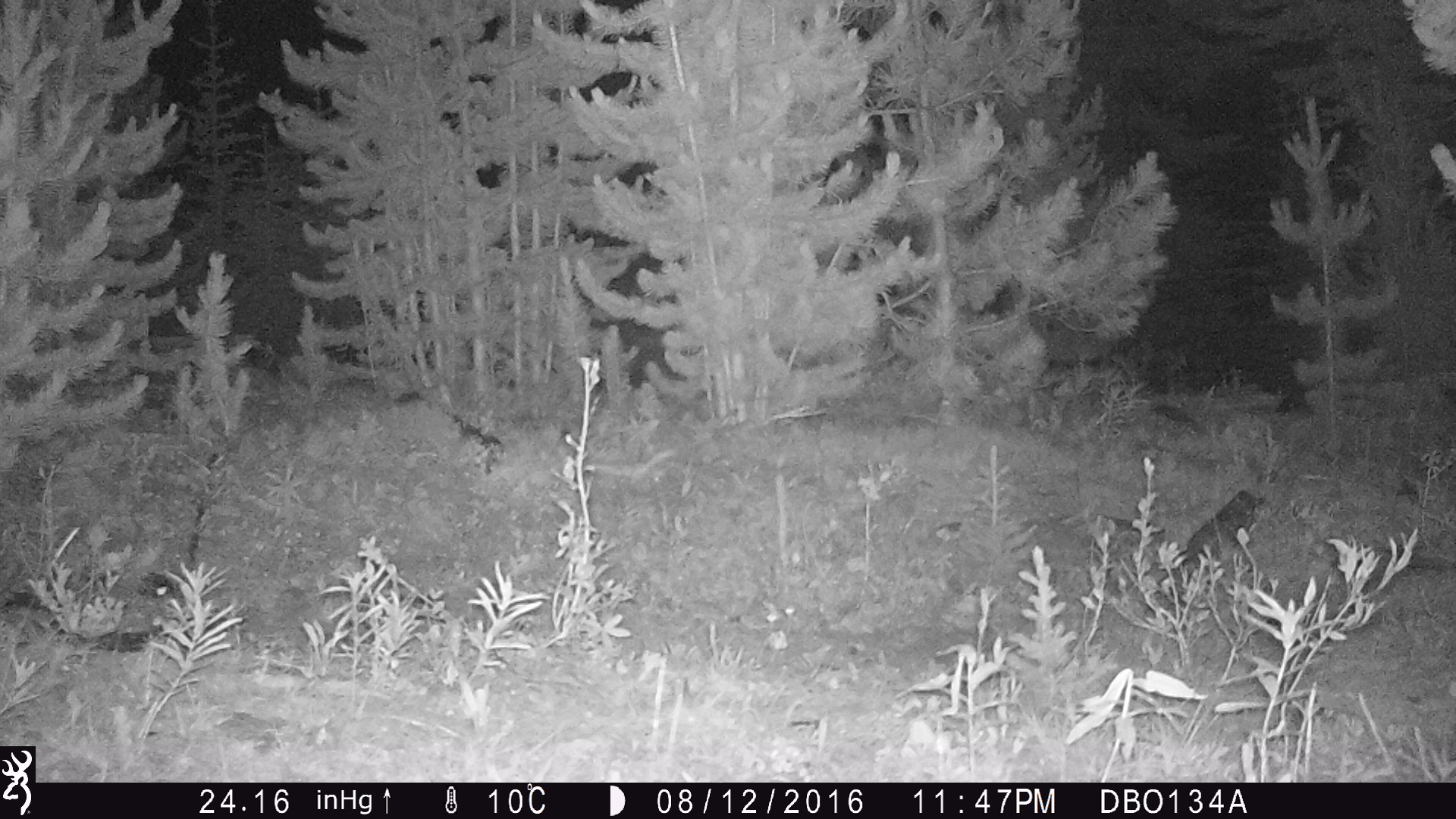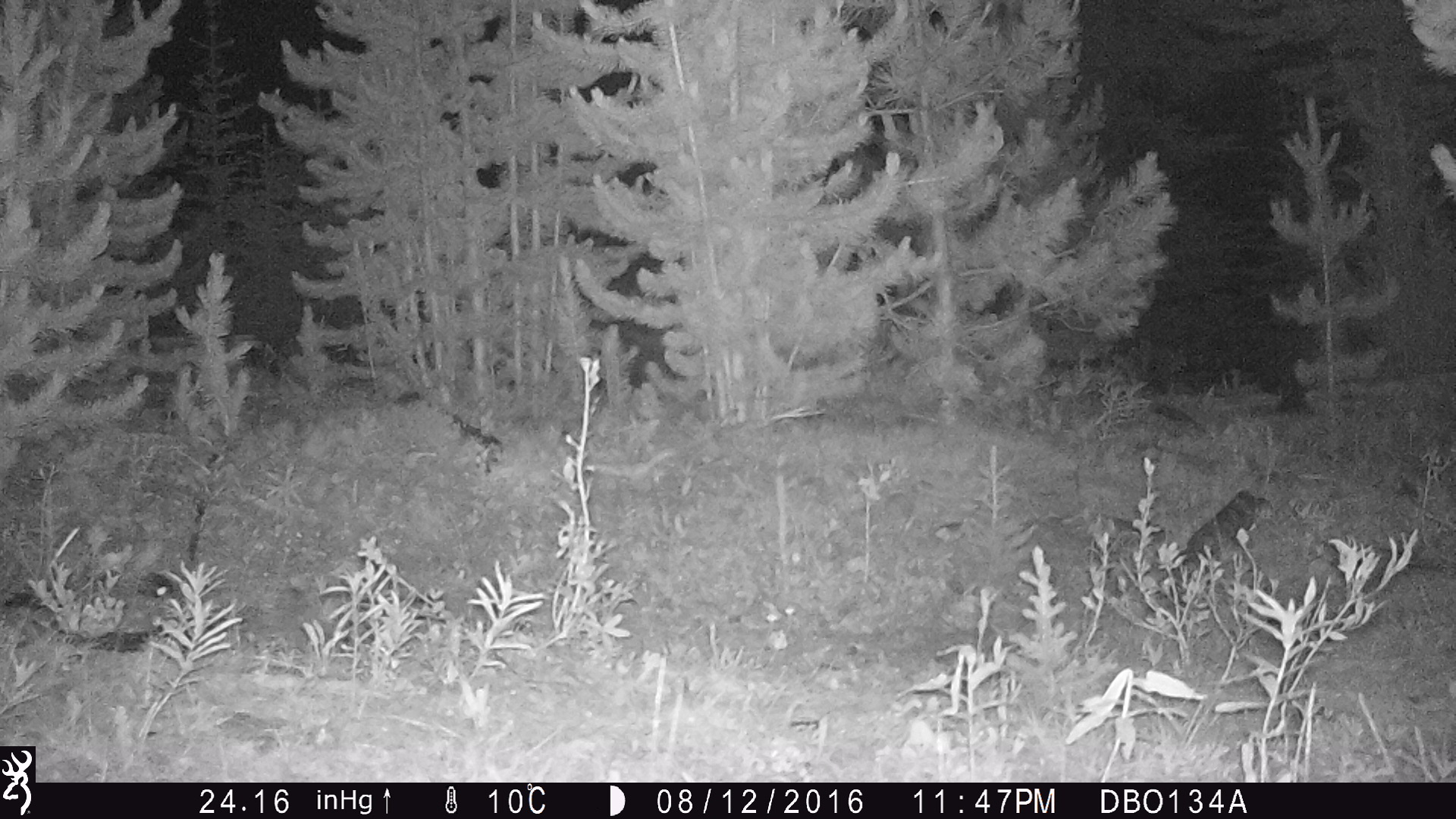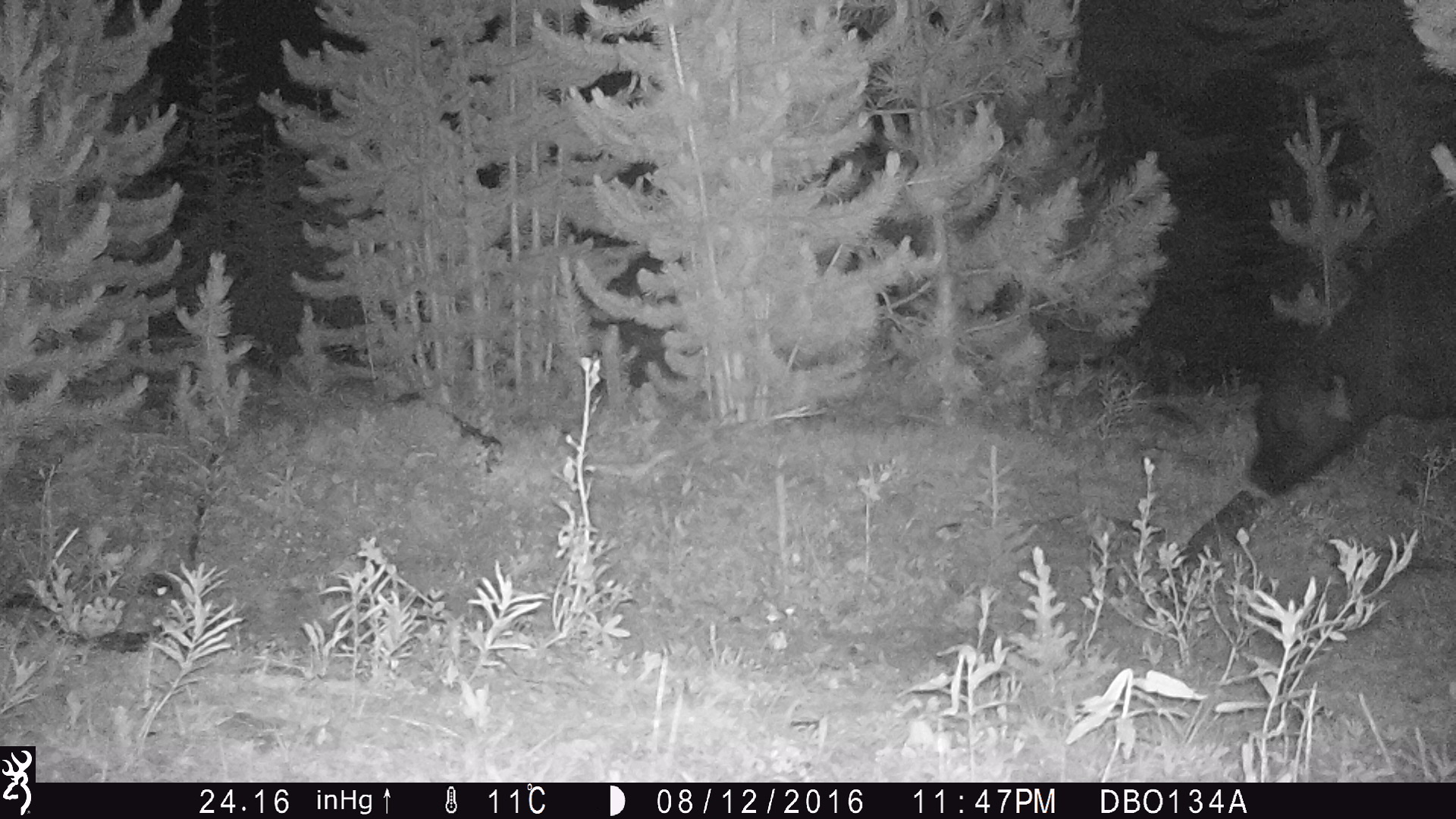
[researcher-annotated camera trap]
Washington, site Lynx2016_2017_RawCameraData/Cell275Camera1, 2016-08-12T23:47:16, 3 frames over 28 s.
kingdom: Animalia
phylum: Chordata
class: Mammalia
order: Artiodactyla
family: Bovidae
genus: Bos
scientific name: Bos taurus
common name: domestic cattle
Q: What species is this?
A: Domestic cattle (Bos taurus).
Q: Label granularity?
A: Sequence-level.